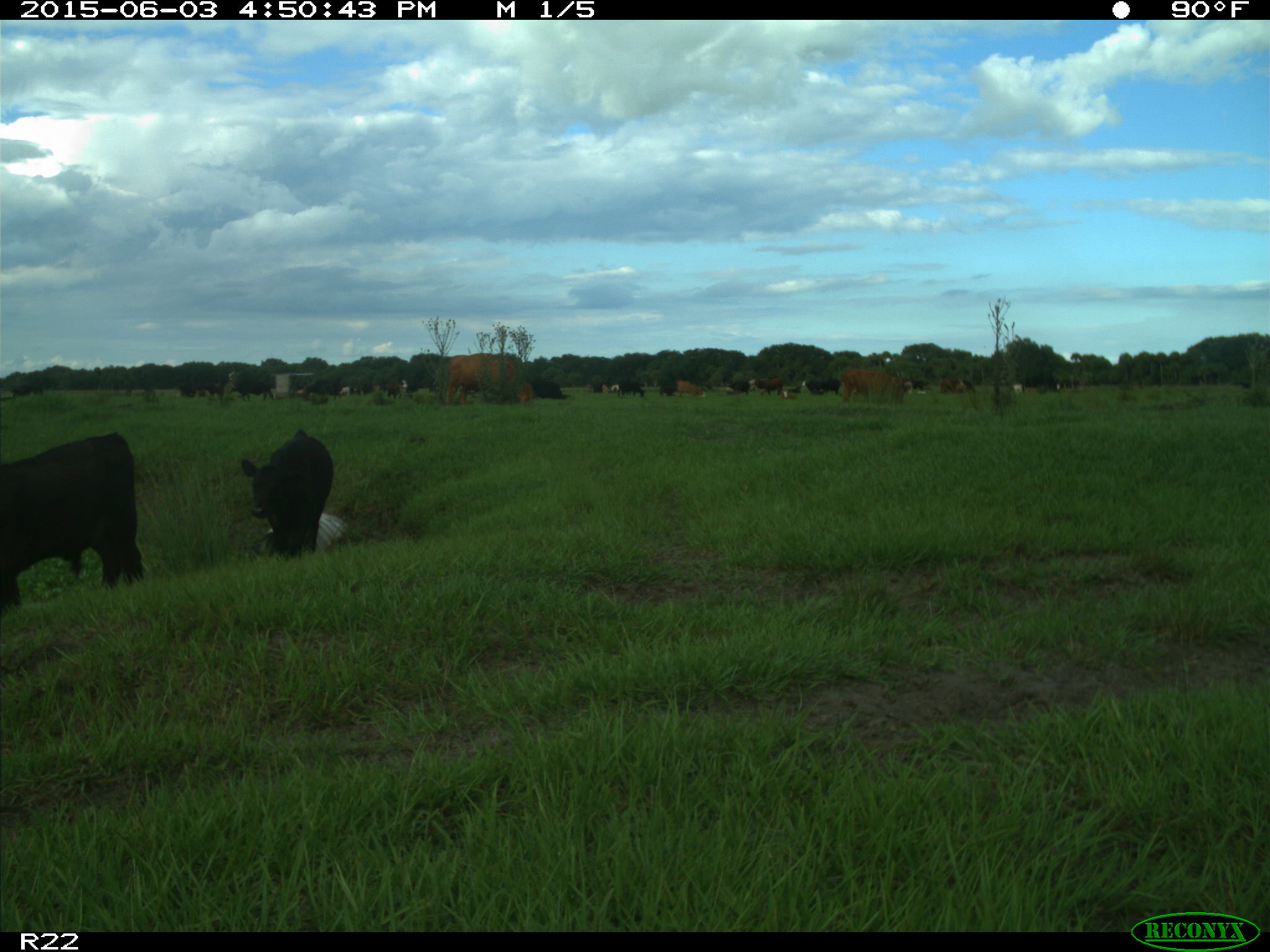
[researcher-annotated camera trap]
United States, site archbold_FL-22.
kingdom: Animalia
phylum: Chordata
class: Mammalia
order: Artiodactyla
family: Bovidae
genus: Bos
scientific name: Bos taurus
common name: domestic cow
Bos taurus (domestic cow).